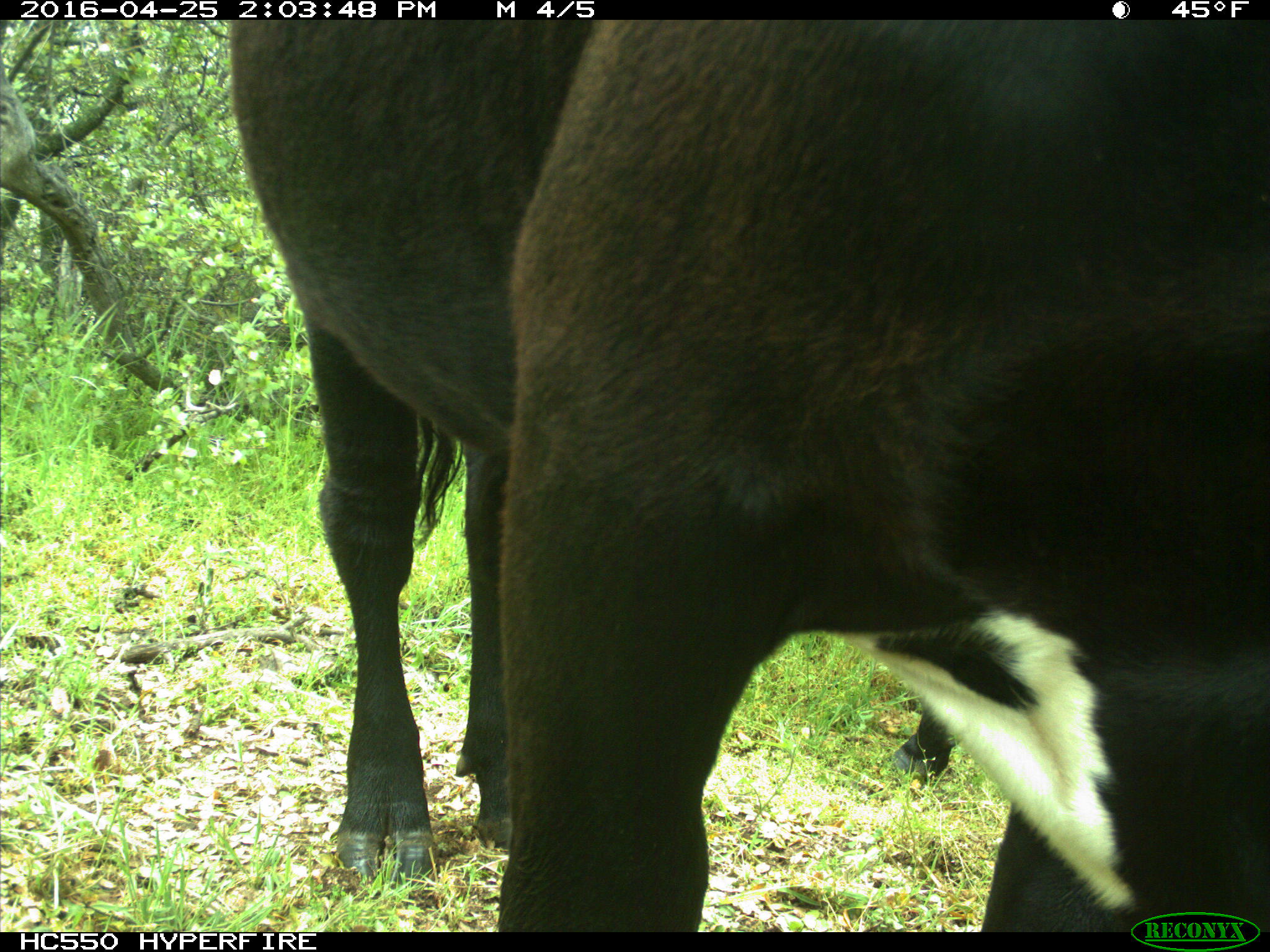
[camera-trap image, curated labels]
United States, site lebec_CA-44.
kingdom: Animalia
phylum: Chordata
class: Mammalia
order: Artiodactyla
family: Bovidae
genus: Bos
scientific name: Bos taurus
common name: domestic cow